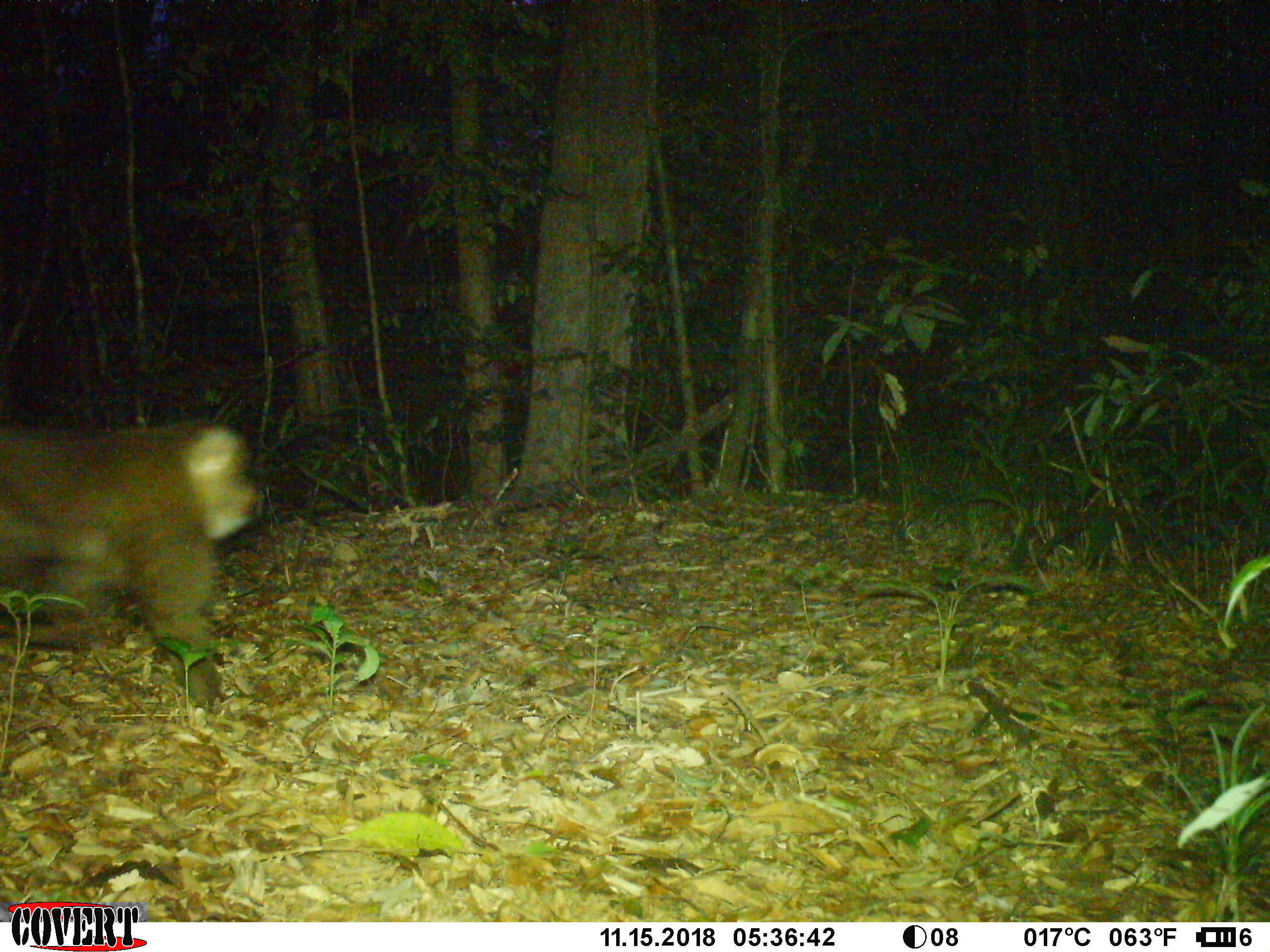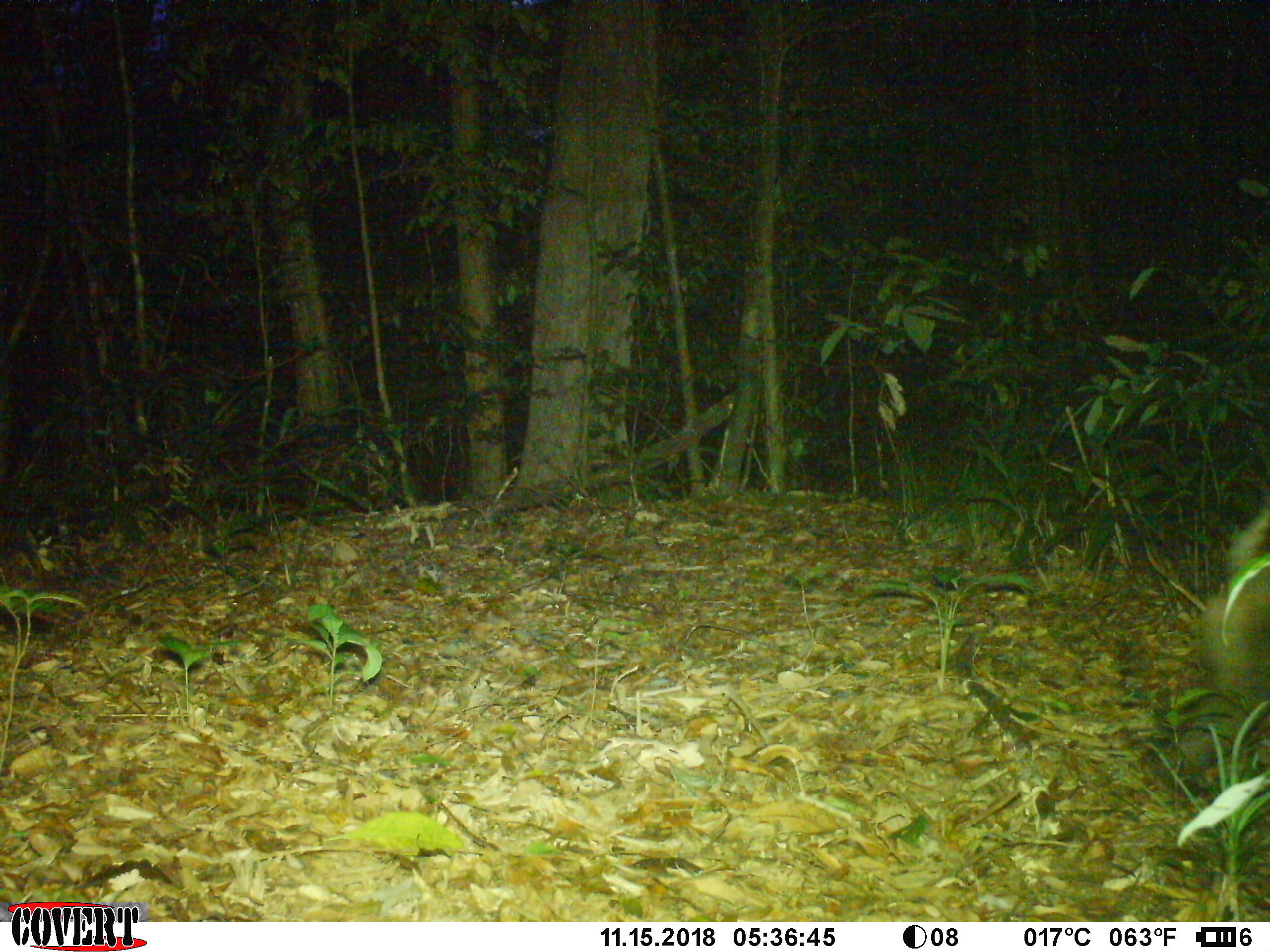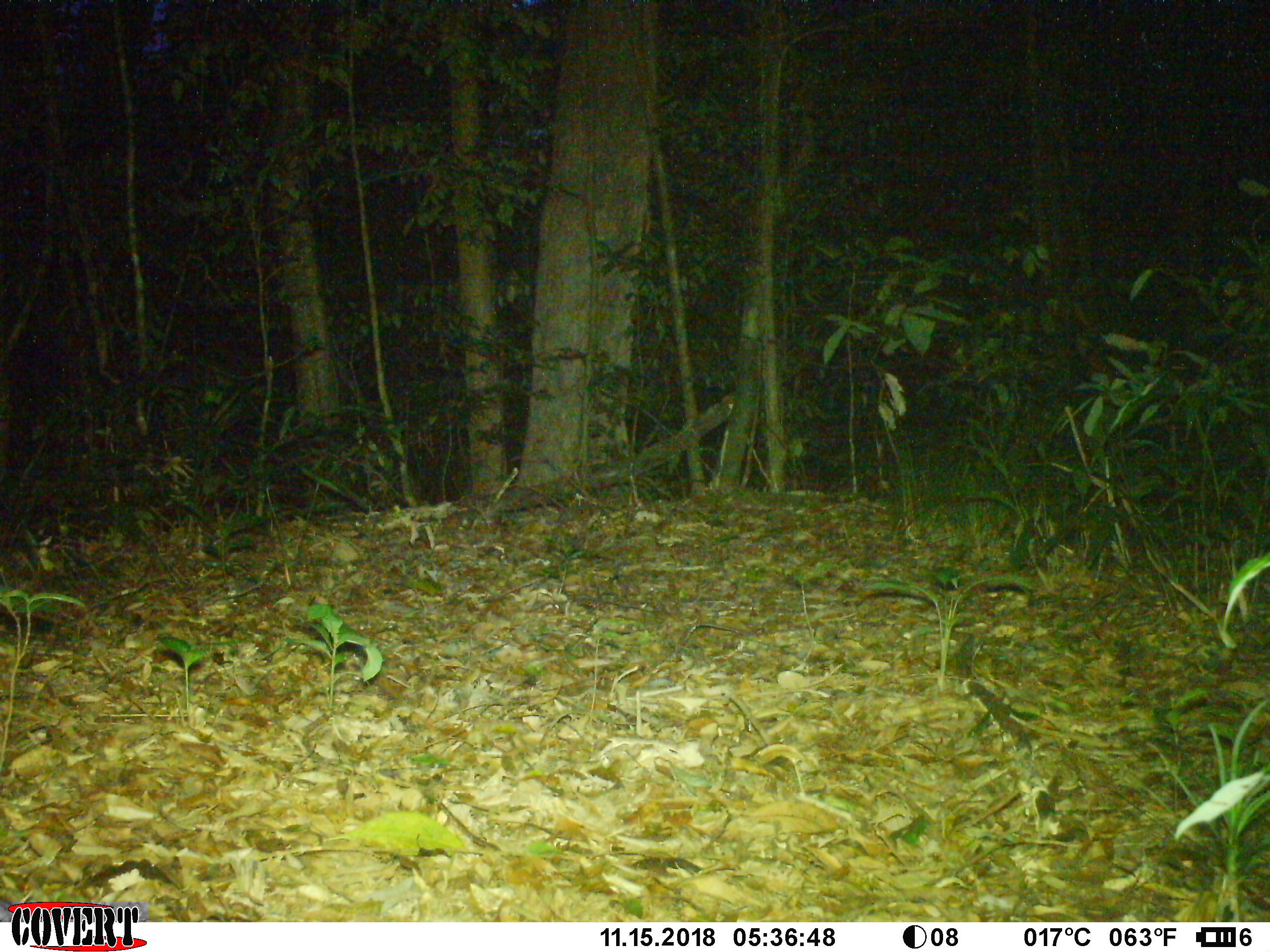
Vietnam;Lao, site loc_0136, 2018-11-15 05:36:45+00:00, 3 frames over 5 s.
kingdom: Animalia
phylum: Chordata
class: Mammalia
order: Primates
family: Cercopithecidae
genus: Macaca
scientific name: Macaca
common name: macaque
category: unidentified macaque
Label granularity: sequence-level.